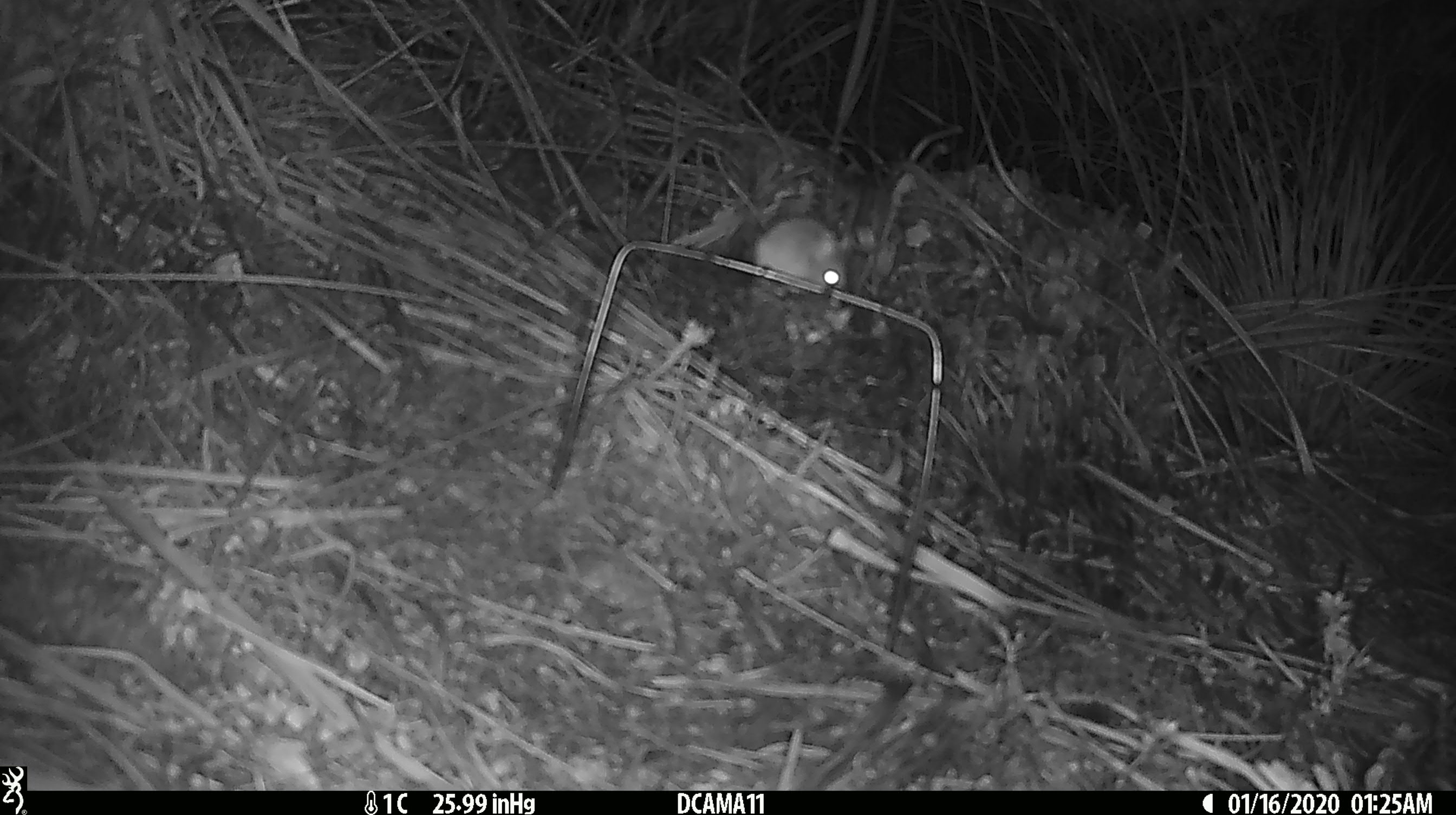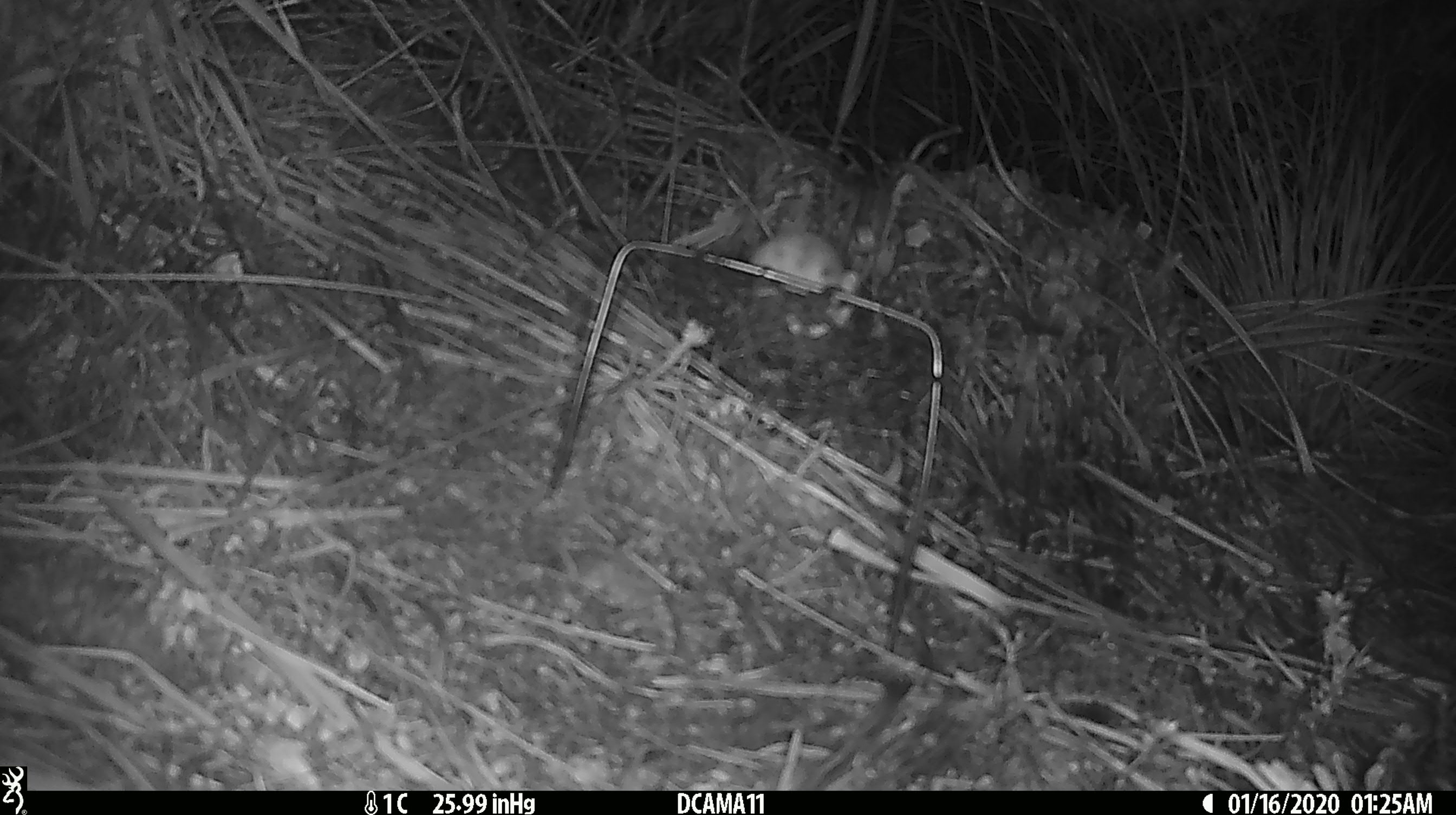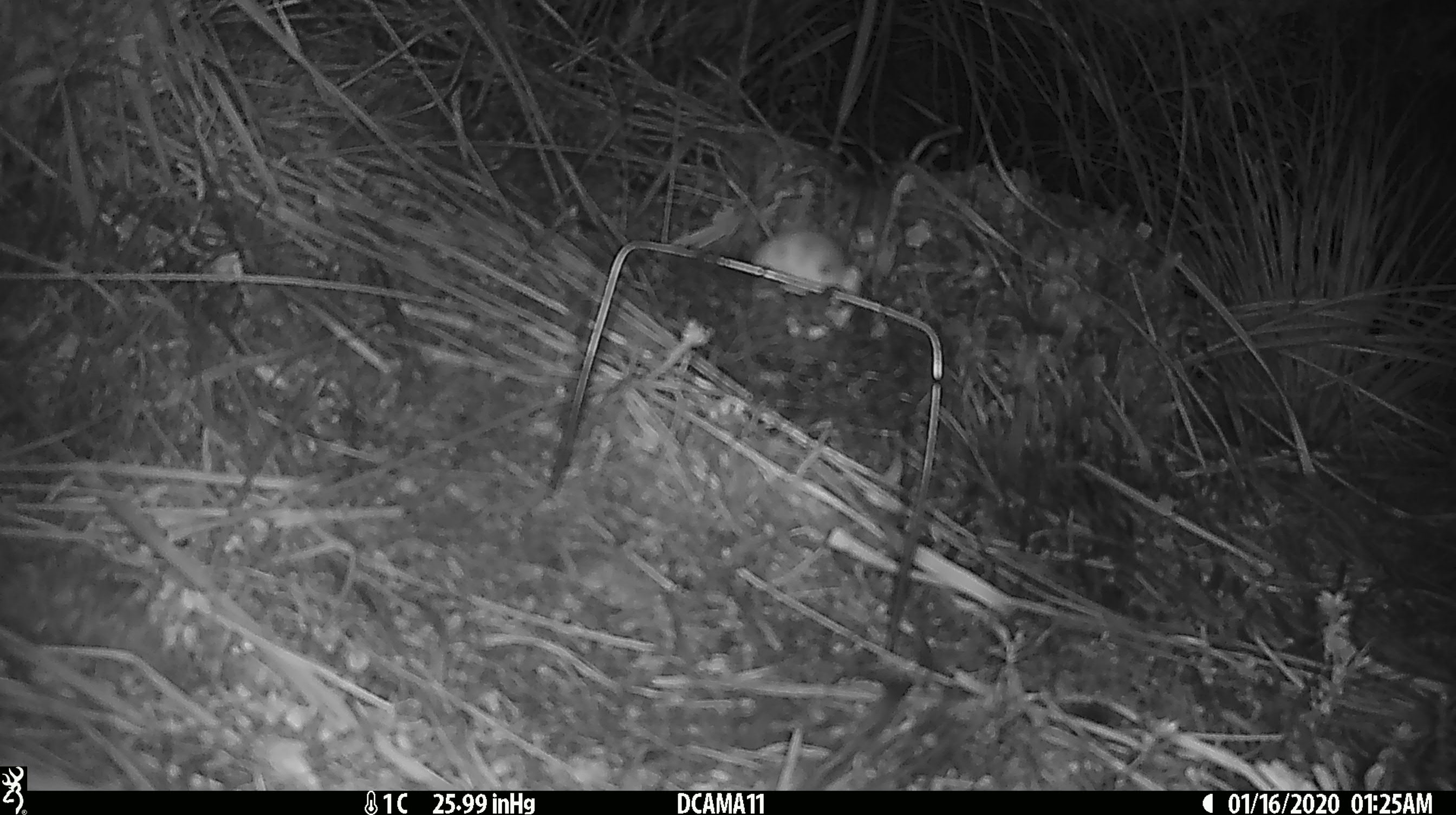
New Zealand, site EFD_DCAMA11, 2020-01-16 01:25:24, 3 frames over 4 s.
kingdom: Animalia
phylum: Chordata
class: Mammalia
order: Rodentia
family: Muridae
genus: Mus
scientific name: Mus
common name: mouse